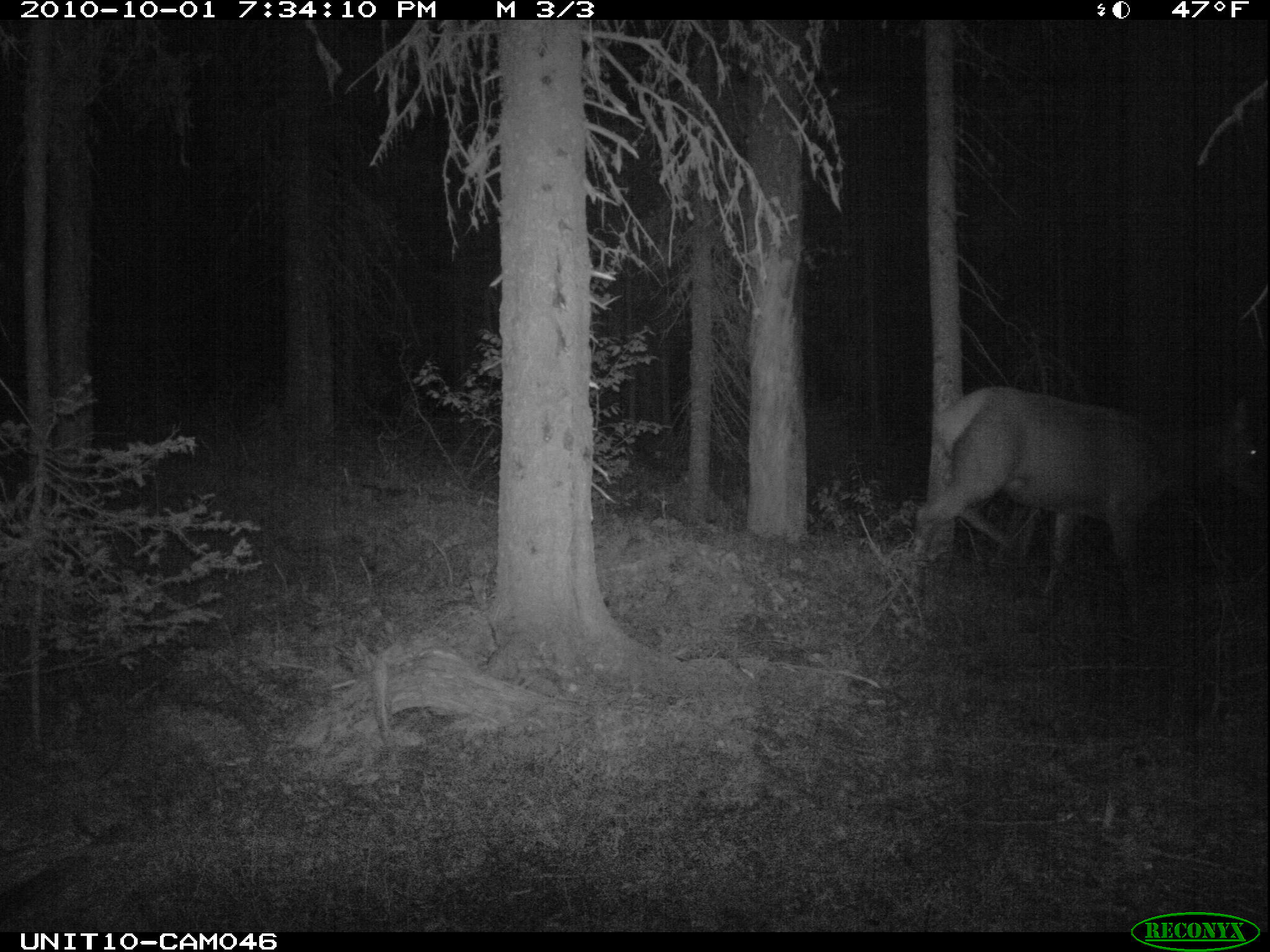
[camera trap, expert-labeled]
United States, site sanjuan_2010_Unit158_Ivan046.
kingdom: Animalia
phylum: Chordata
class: Mammalia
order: Artiodactyla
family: Cervidae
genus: Cervus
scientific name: Cervus elaphus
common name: red deer